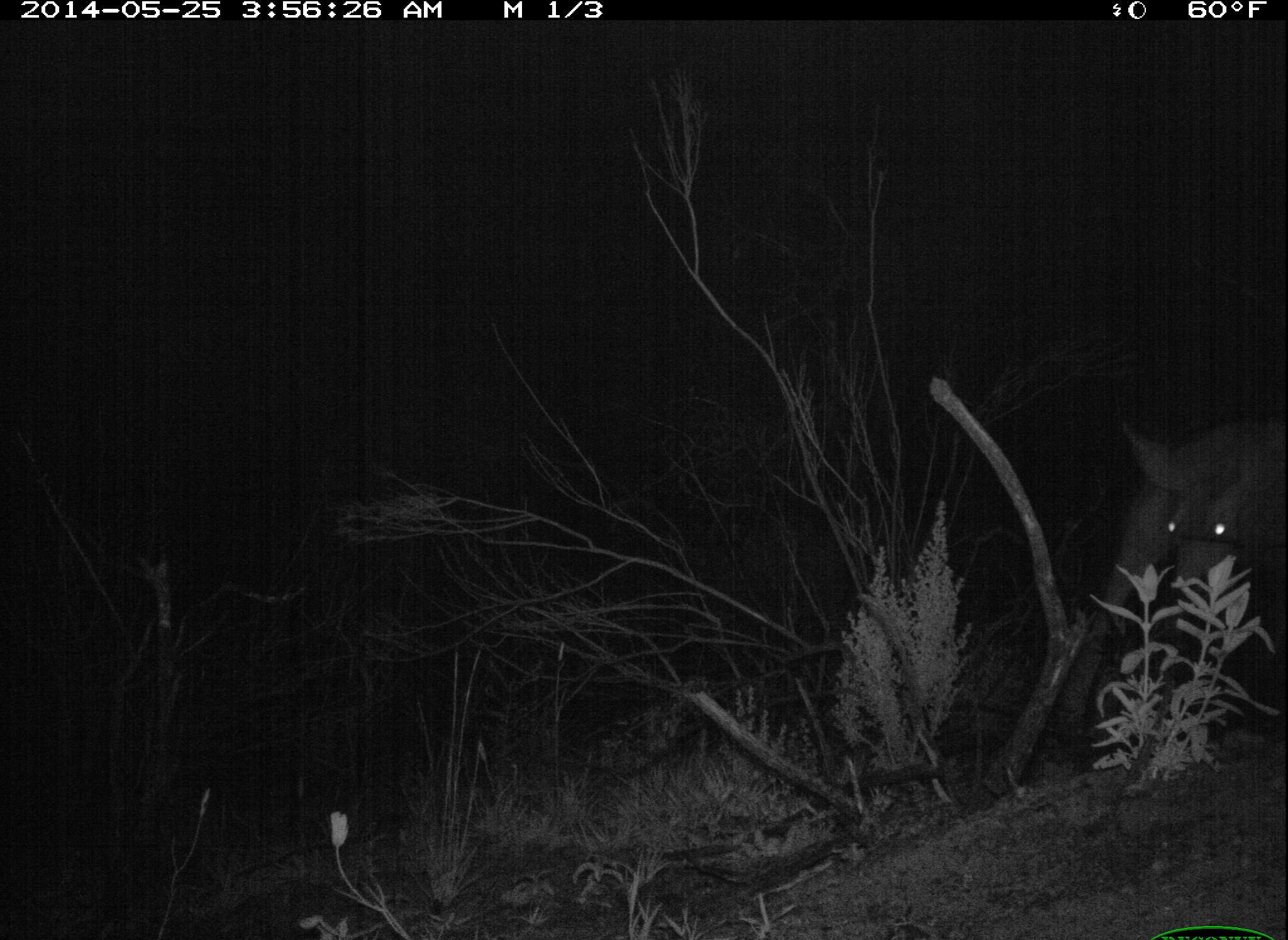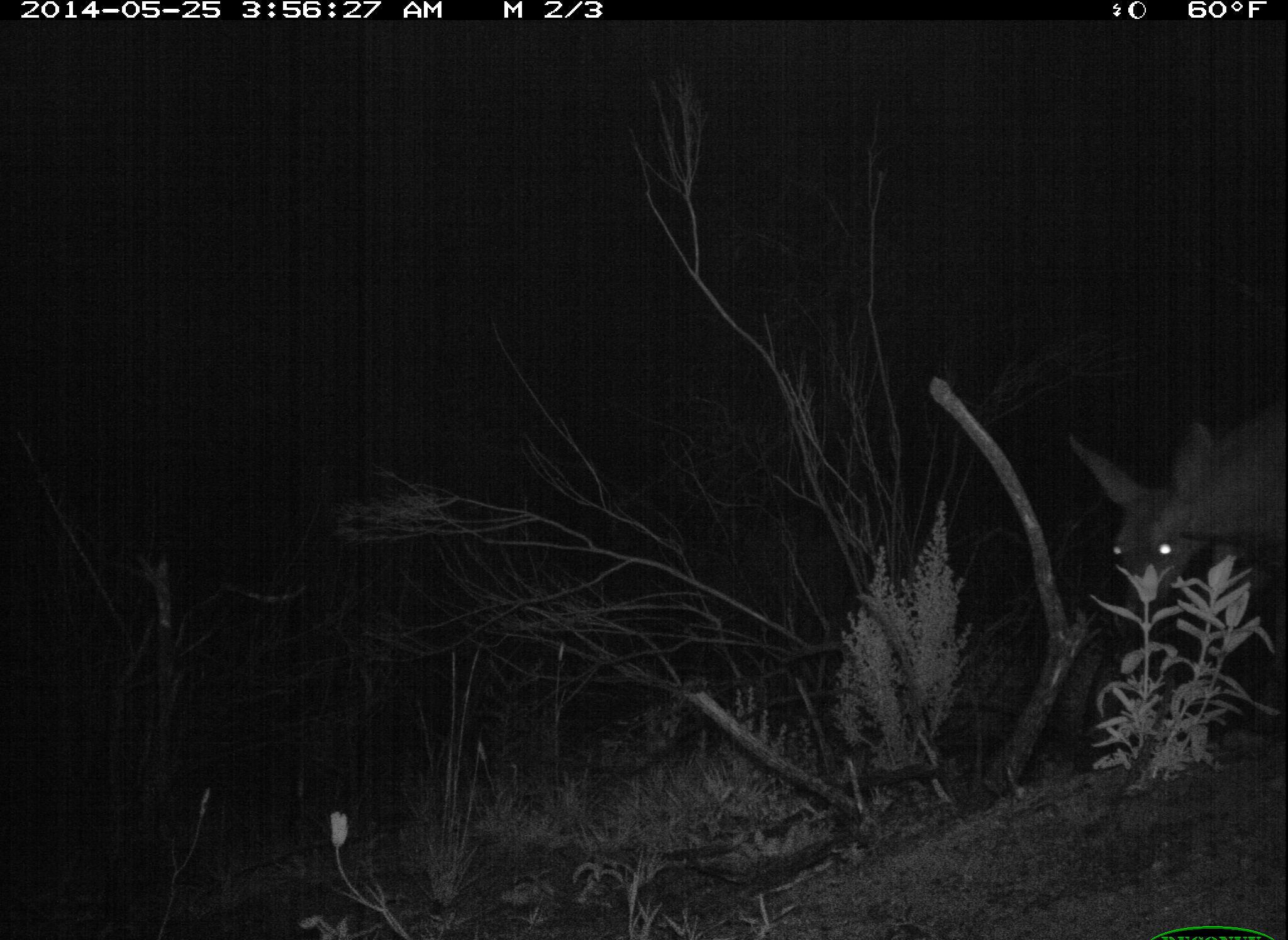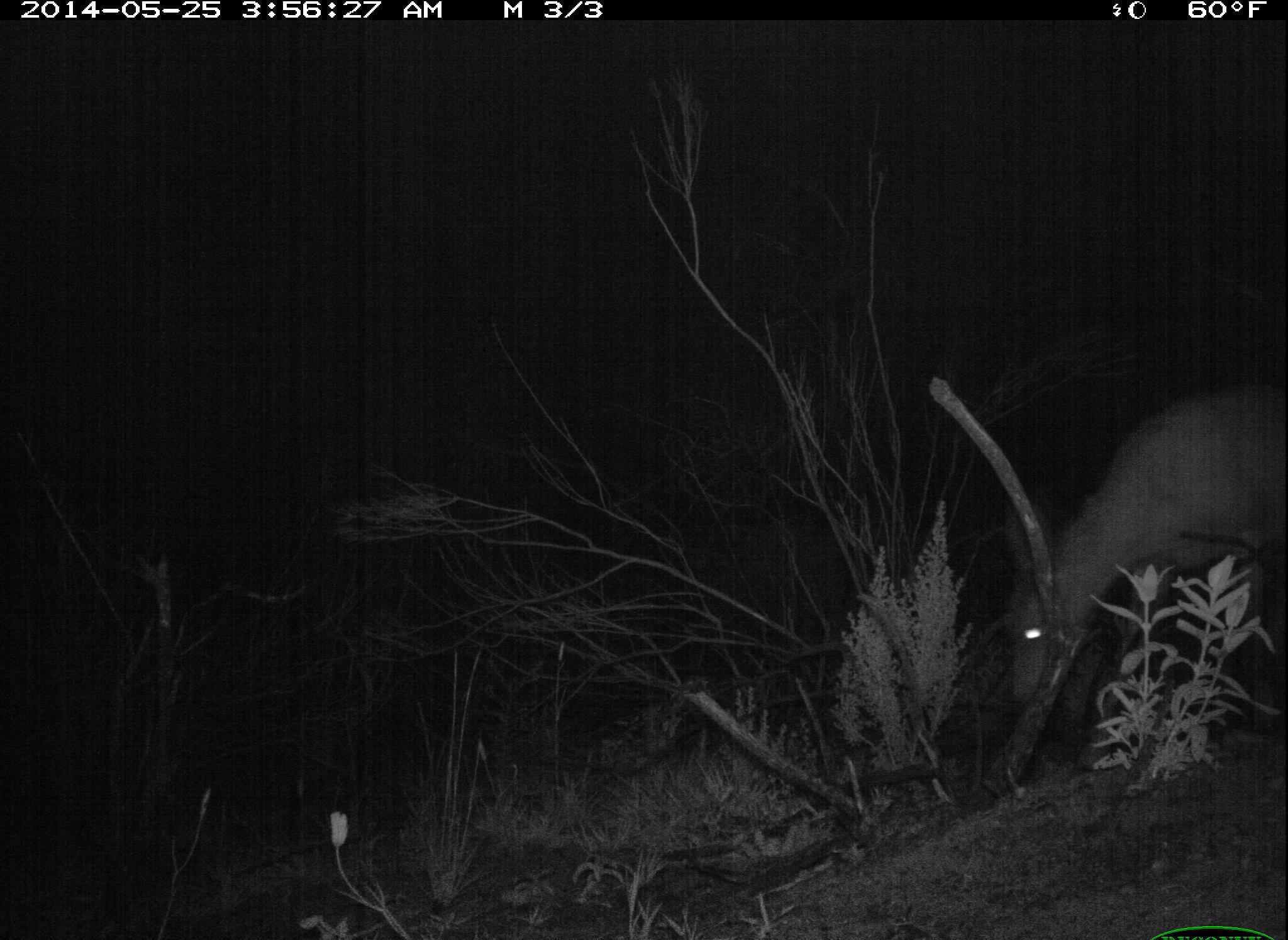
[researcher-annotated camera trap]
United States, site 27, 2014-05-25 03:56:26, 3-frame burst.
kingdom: Animalia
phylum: Chordata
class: Mammalia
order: Artiodactyla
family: Cervidae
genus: Odocoileus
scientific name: Odocoileus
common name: deer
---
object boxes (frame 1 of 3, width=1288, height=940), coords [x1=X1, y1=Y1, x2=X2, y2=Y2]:
deer: [x1=1115, y1=406, x2=1288, y2=604]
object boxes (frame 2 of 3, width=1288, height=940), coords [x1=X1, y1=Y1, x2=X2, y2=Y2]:
deer: [x1=1065, y1=418, x2=1288, y2=634]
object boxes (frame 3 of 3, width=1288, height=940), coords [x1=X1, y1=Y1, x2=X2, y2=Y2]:
deer: [x1=998, y1=394, x2=1288, y2=719]